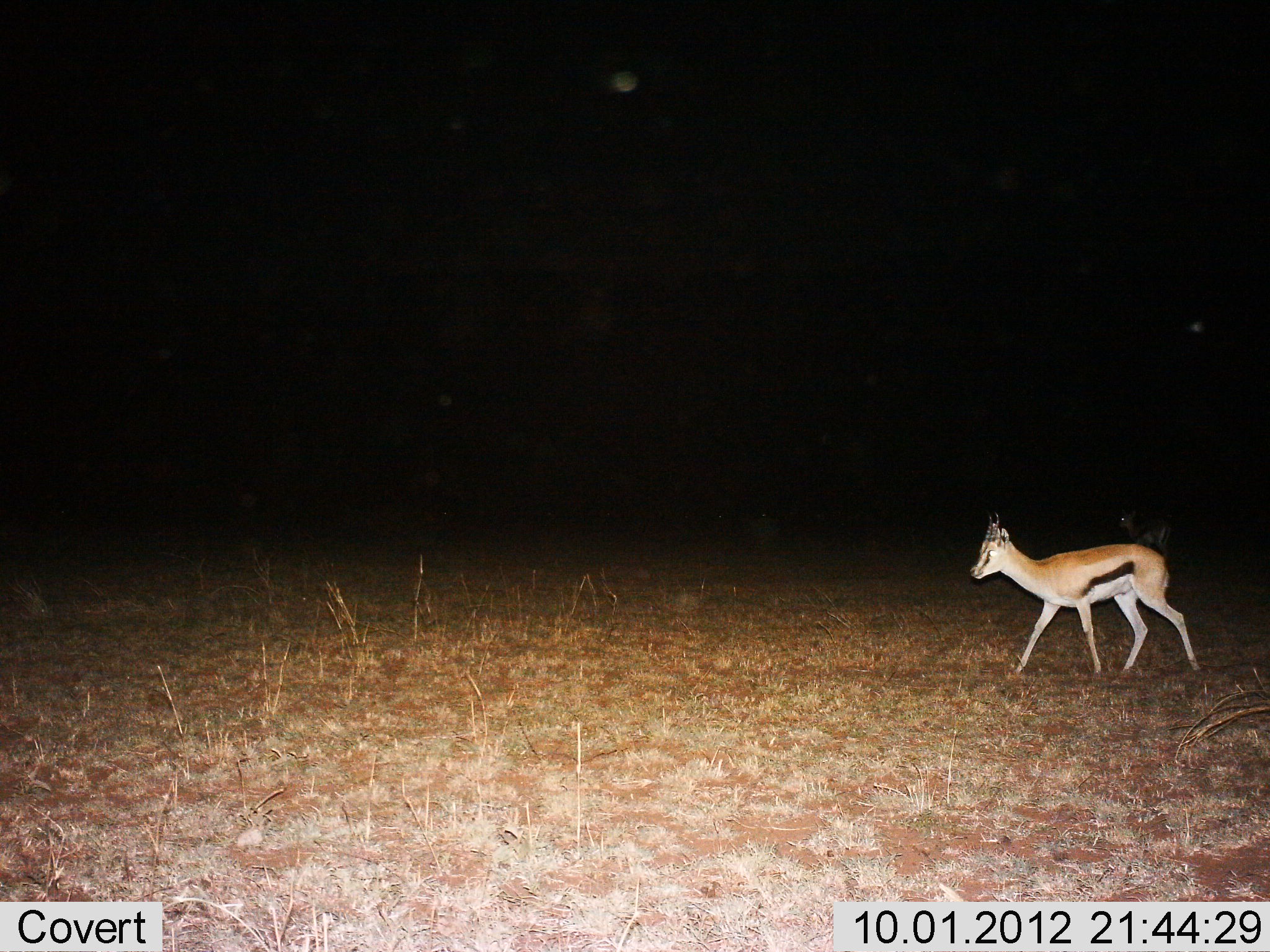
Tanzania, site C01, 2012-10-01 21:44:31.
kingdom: Animalia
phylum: Chordata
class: Mammalia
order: Artiodactyla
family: Bovidae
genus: Eudorcas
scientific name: Eudorcas thomsonii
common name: thomson's gazelle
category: gazellethomsons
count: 1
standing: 10%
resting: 0%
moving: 100%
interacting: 0%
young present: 10%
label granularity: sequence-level